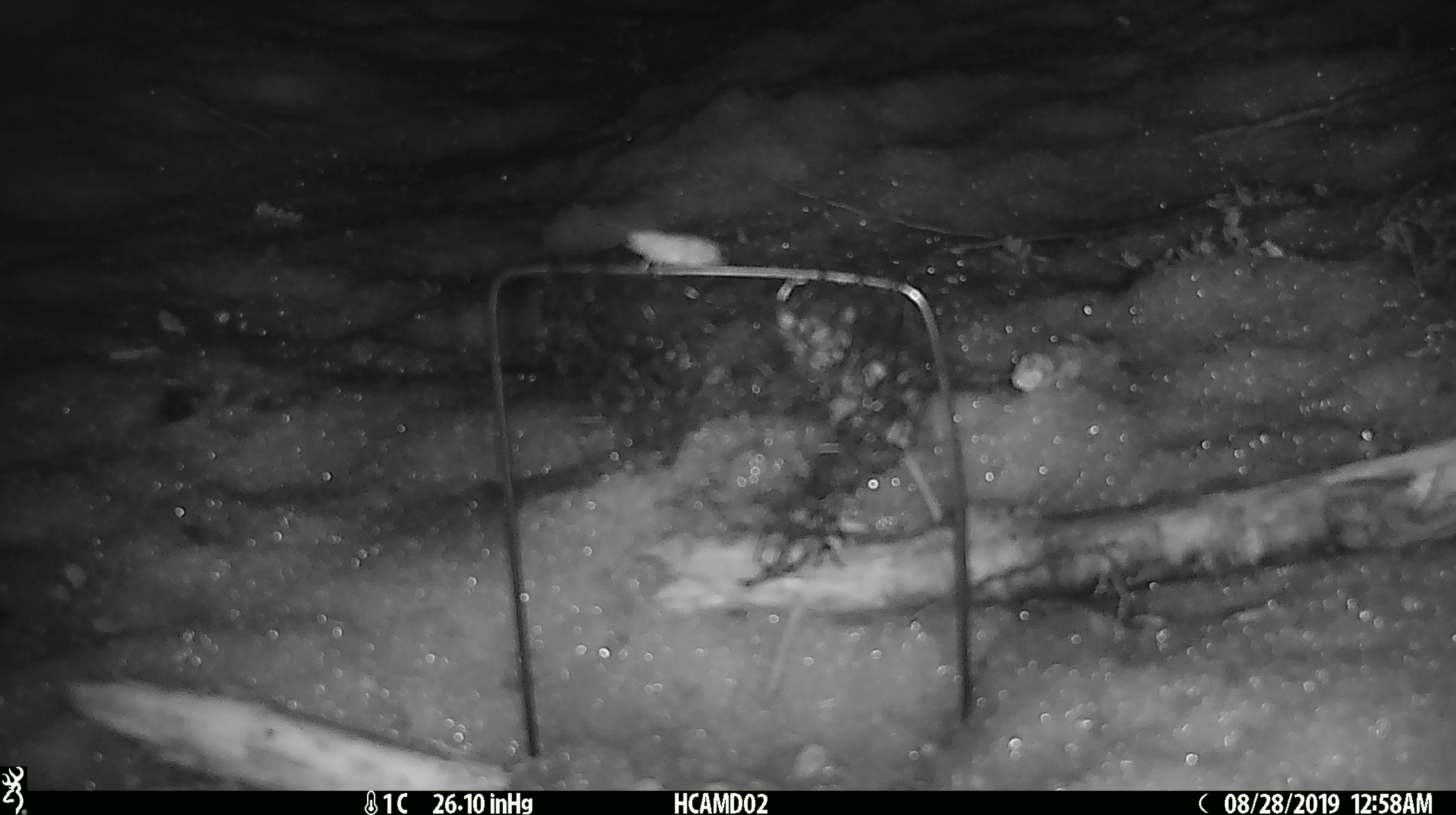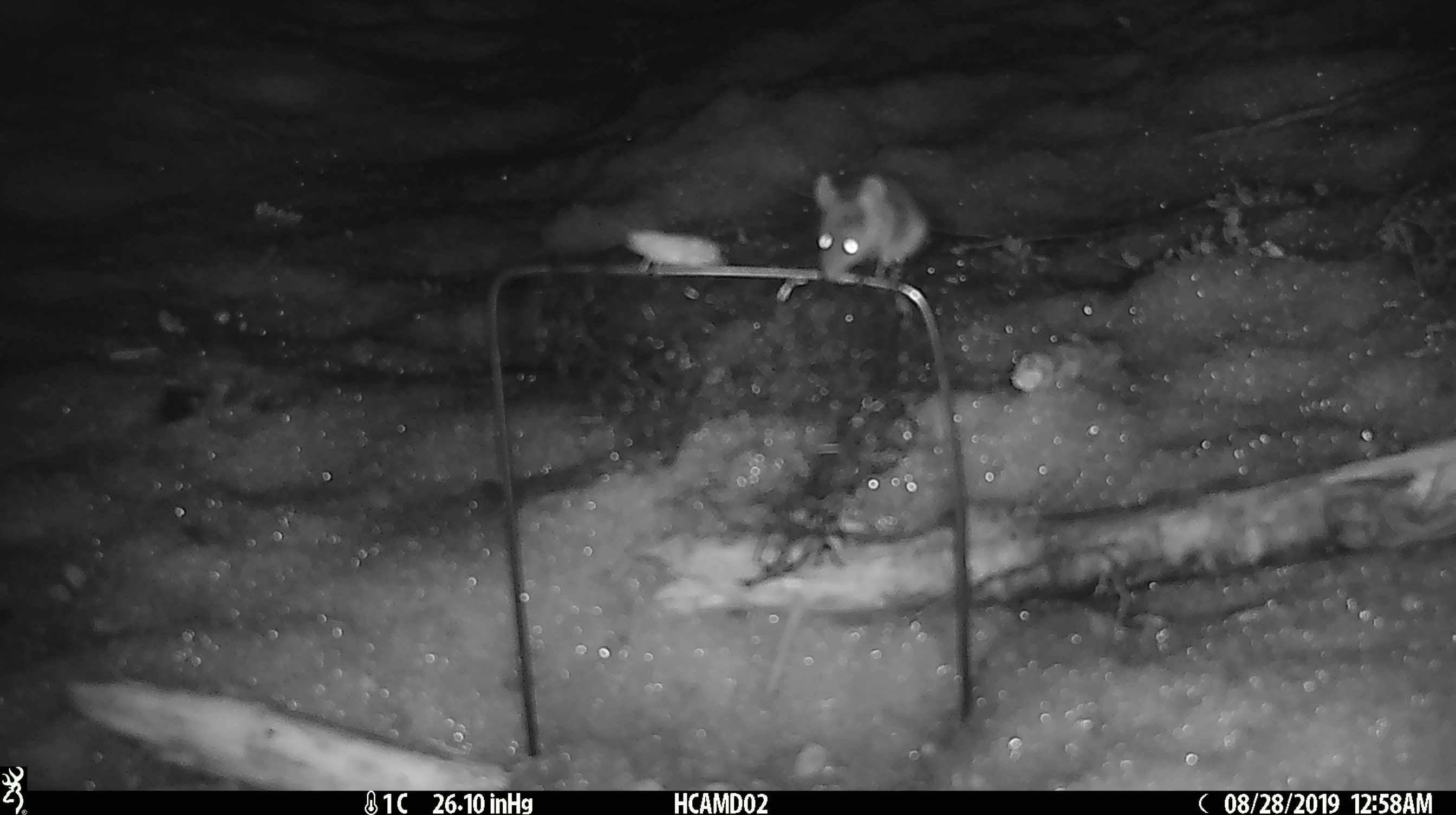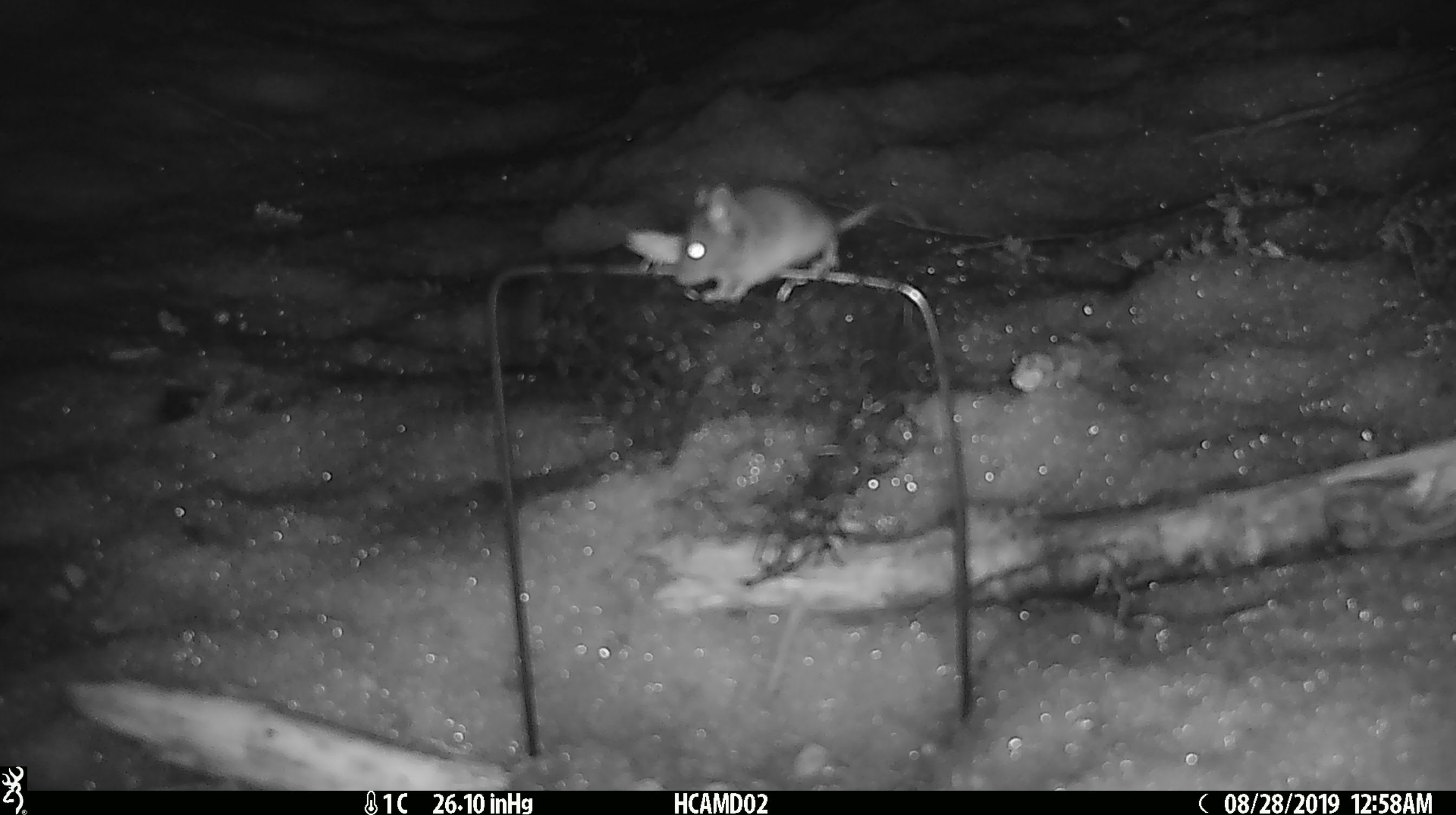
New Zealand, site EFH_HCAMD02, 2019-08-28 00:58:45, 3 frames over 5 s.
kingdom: Animalia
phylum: Chordata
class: Mammalia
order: Rodentia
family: Muridae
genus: Mus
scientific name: Mus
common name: mouse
Mouse (Mus).